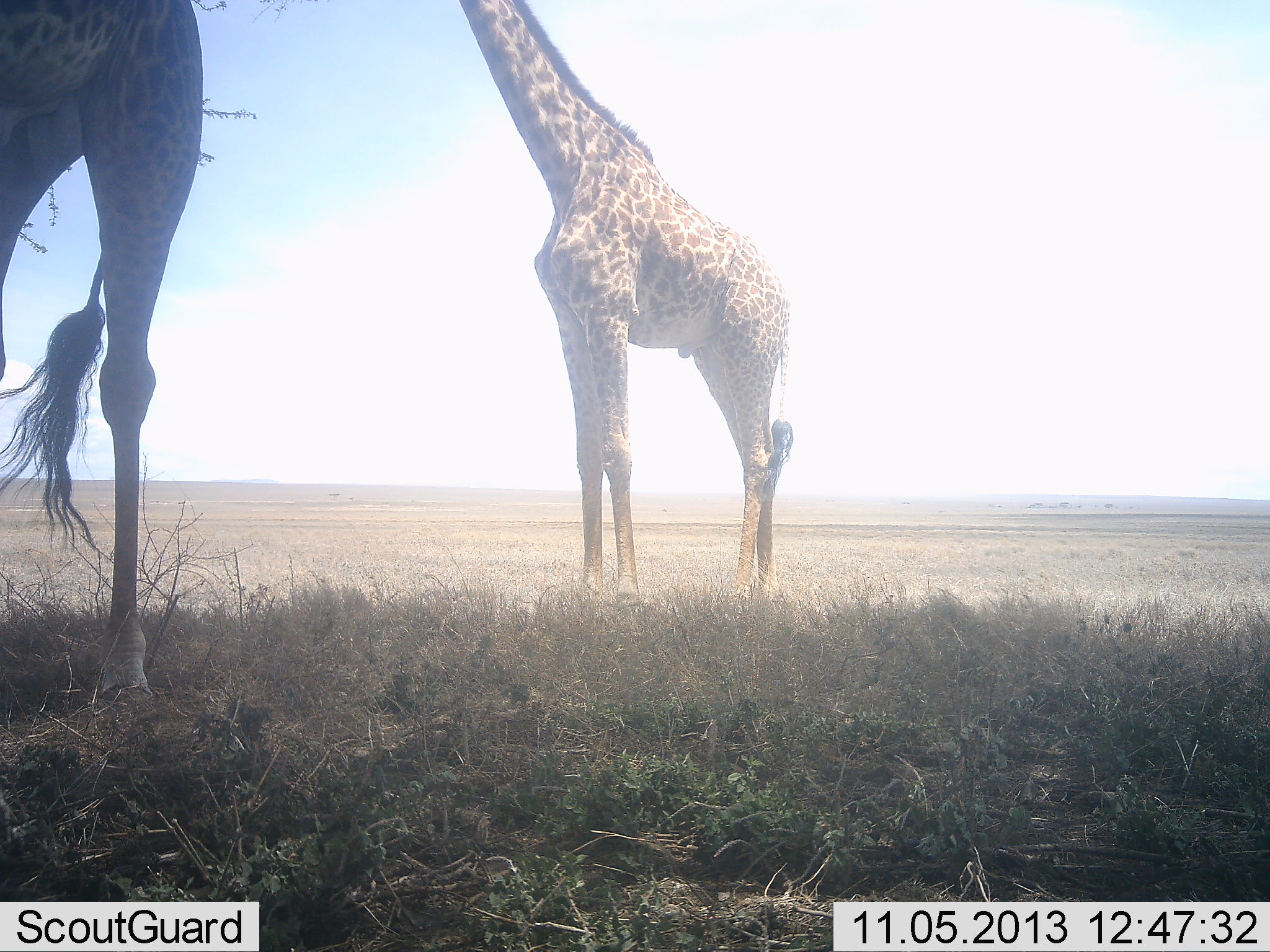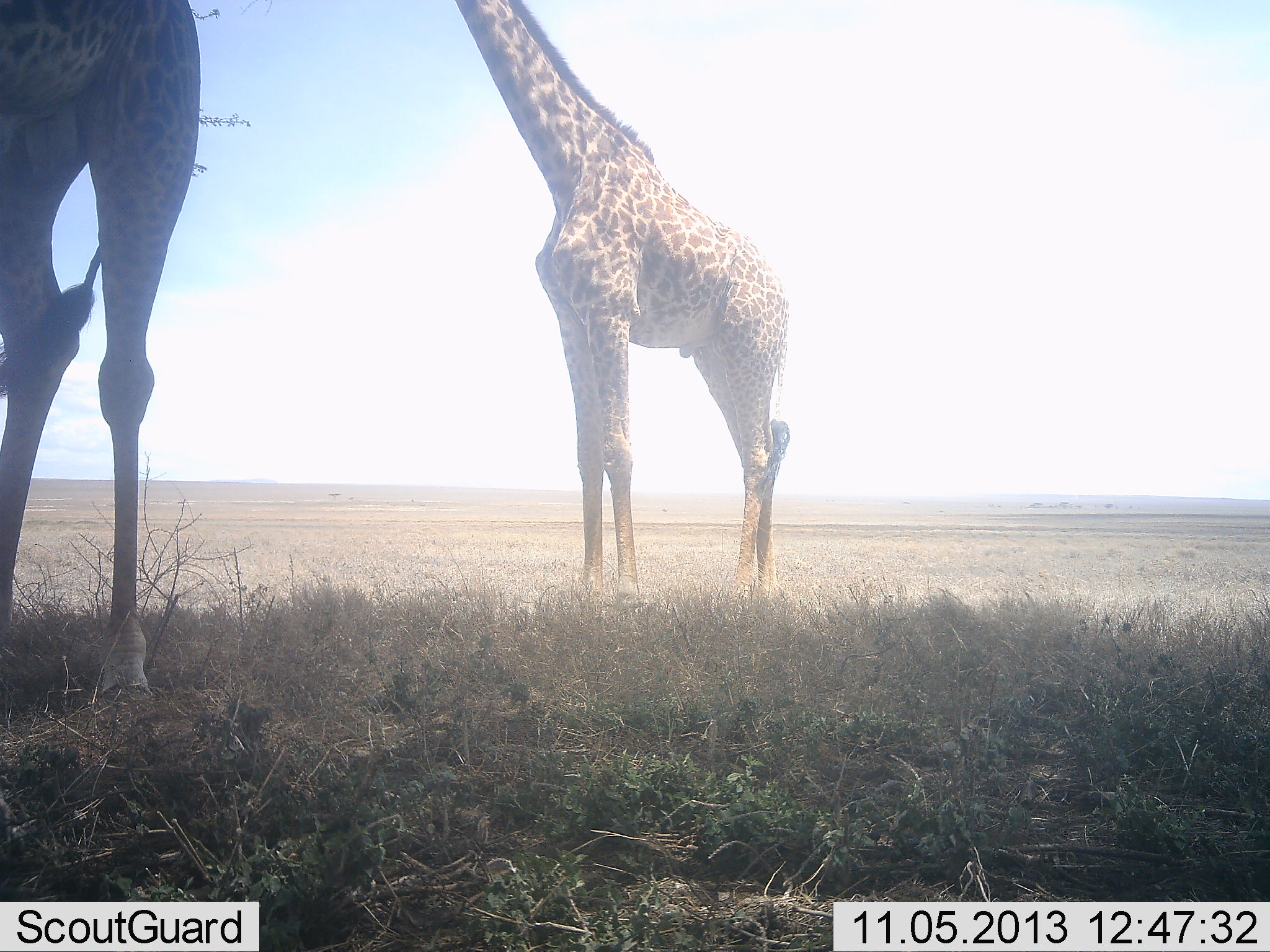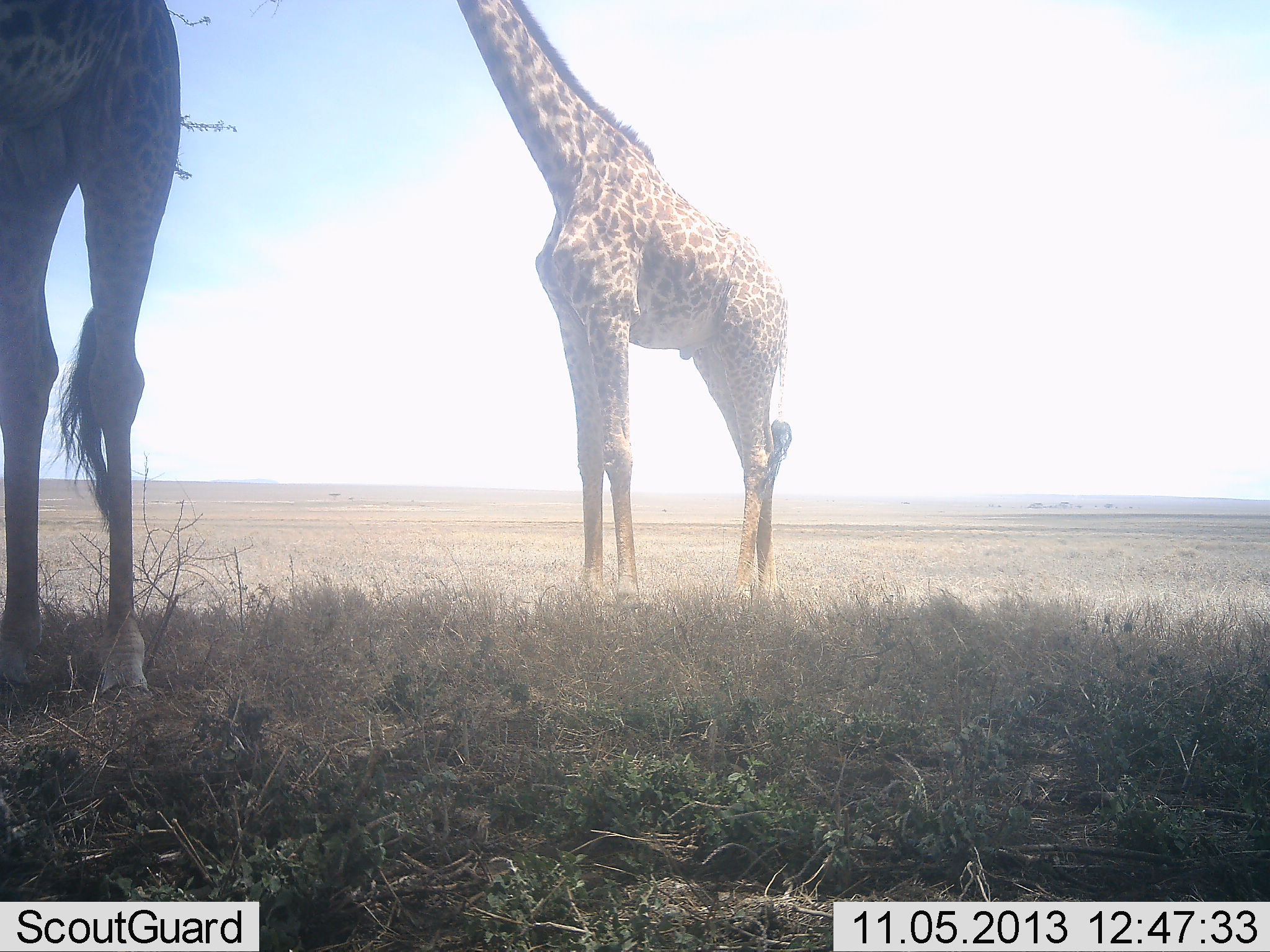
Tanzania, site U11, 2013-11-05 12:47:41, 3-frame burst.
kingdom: Animalia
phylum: Chordata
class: Mammalia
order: Artiodactyla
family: Giraffidae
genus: Giraffa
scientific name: Giraffa camelopardalis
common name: giraffe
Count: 2.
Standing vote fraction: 86%.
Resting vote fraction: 0%.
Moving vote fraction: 5%.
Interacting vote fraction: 5%.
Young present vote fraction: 0%.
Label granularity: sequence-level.